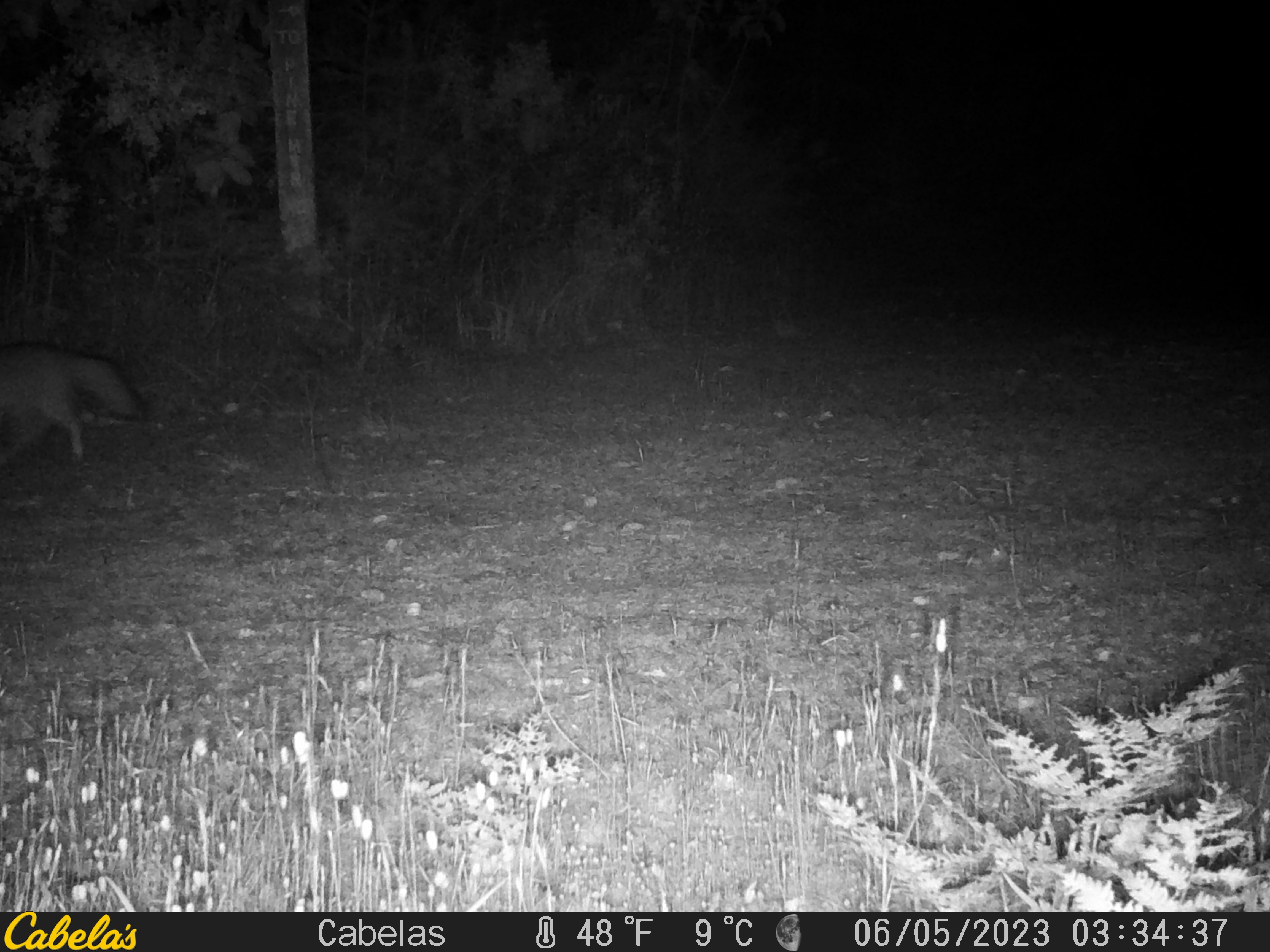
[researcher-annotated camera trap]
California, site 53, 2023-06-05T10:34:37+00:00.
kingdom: Animalia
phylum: Chordata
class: Mammalia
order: Carnivora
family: Canidae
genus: Urocyon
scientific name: Urocyon cinereoargenteus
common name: gray fox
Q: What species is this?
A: Gray fox (Urocyon cinereoargenteus).